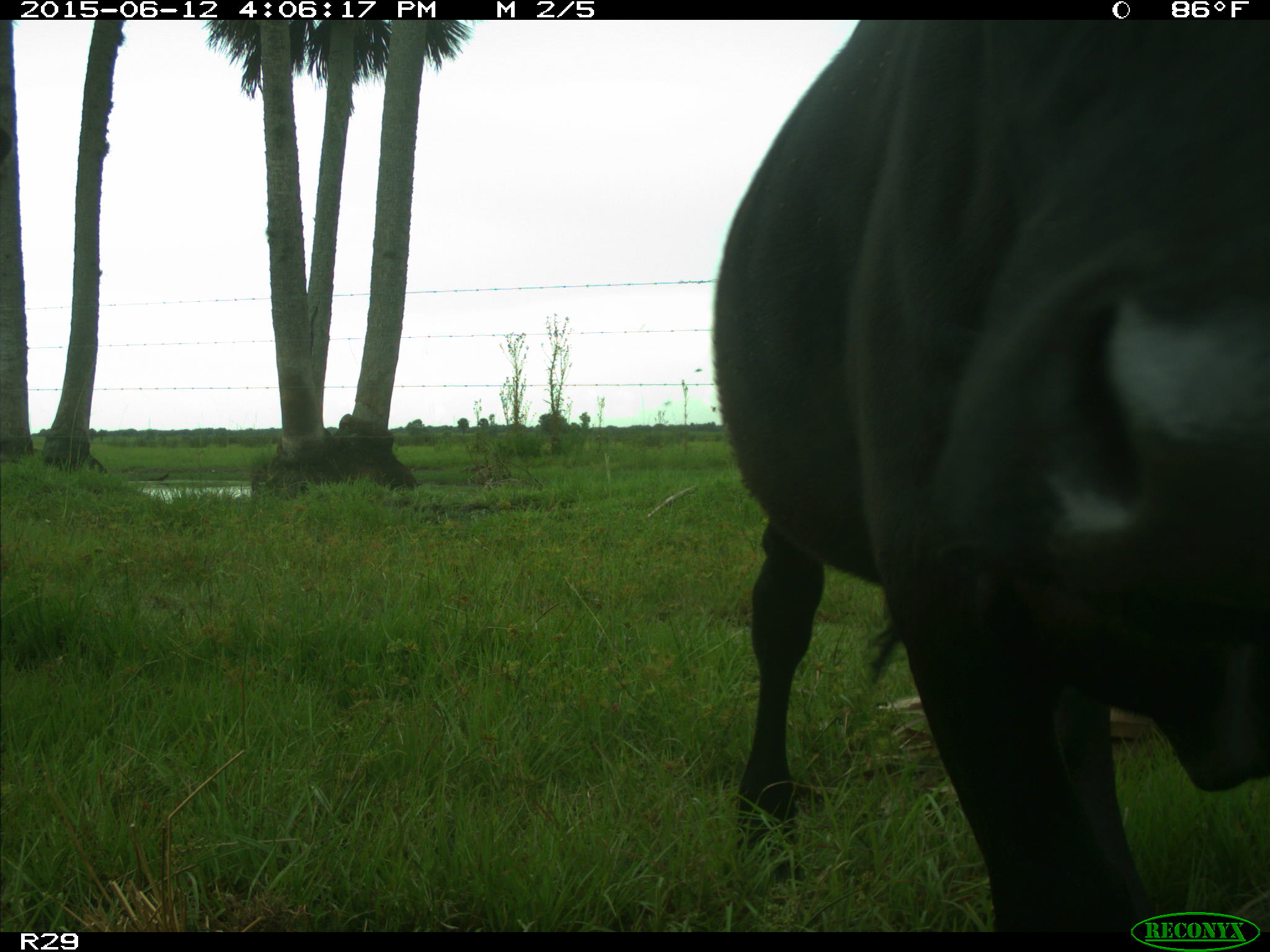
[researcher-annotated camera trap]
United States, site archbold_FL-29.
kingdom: Animalia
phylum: Chordata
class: Mammalia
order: Artiodactyla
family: Bovidae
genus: Bos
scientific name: Bos taurus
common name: domestic cow